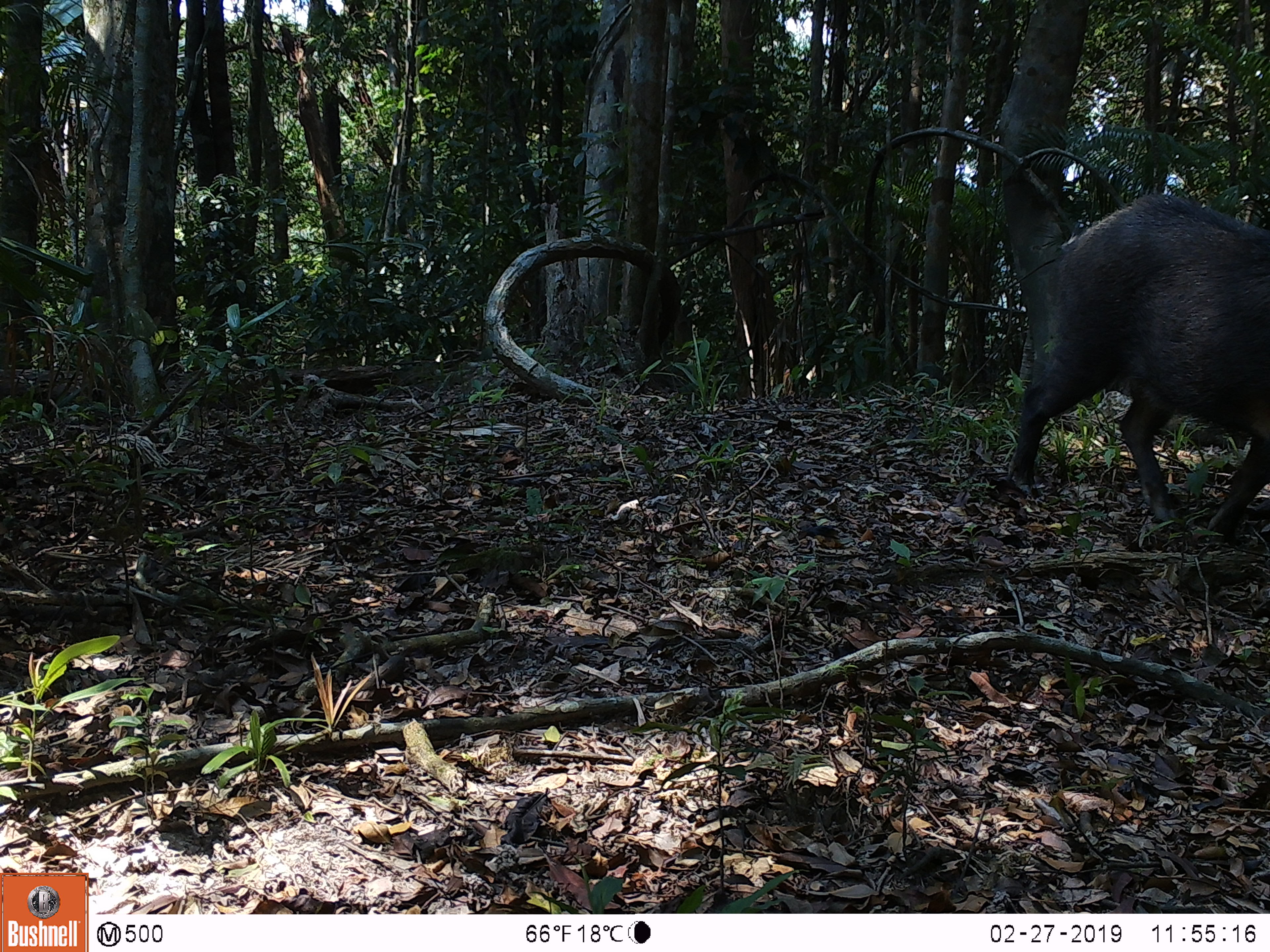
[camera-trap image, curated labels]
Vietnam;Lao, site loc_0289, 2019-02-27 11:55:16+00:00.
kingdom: Animalia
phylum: Chordata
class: Mammalia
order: Artiodactyla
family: Suidae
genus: Sus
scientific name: Sus scrofa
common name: eurasian wild pig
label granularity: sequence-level